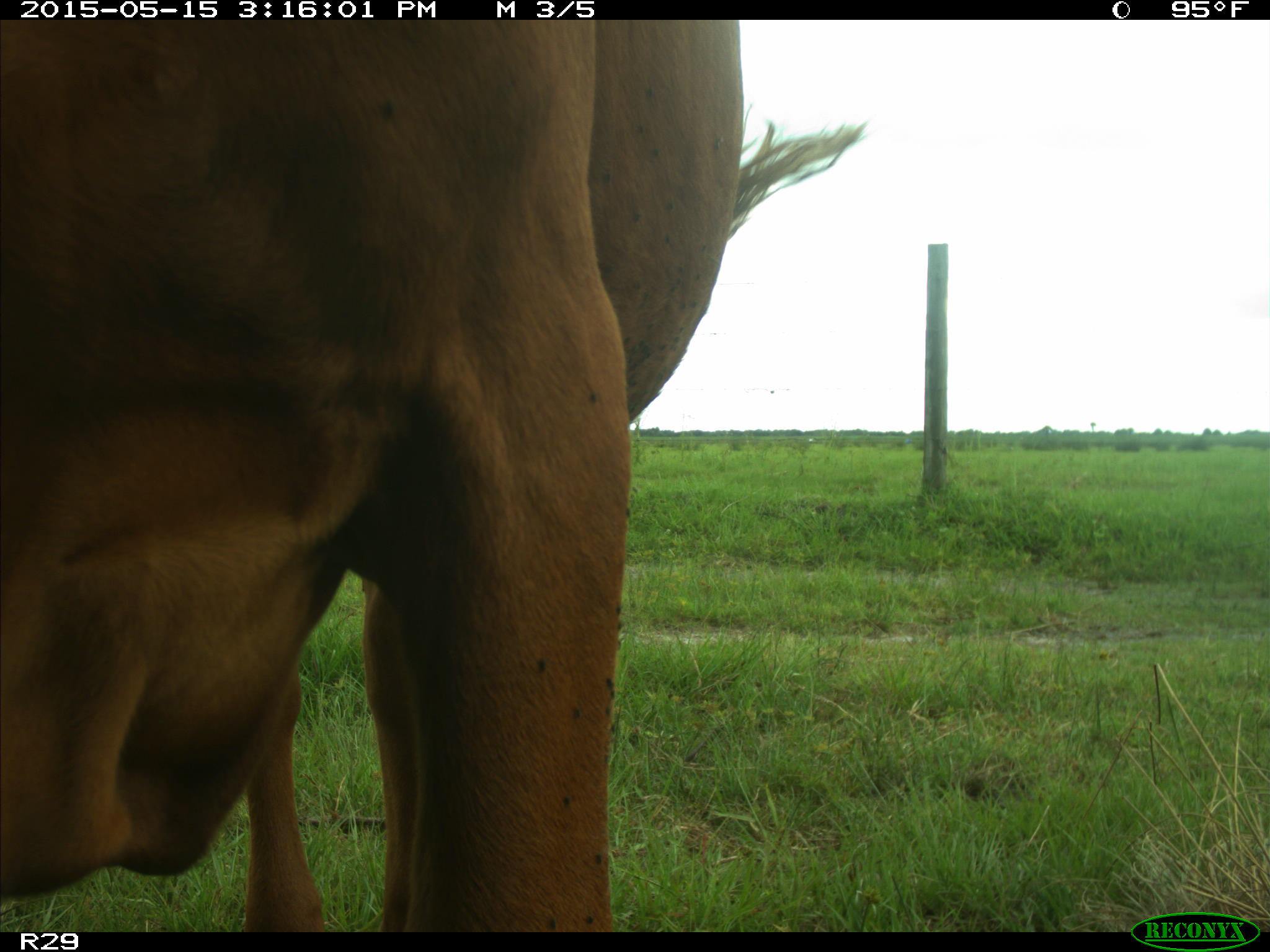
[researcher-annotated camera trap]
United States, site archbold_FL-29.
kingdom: Animalia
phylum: Chordata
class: Mammalia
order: Artiodactyla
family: Bovidae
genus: Bos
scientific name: Bos taurus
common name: domestic cow